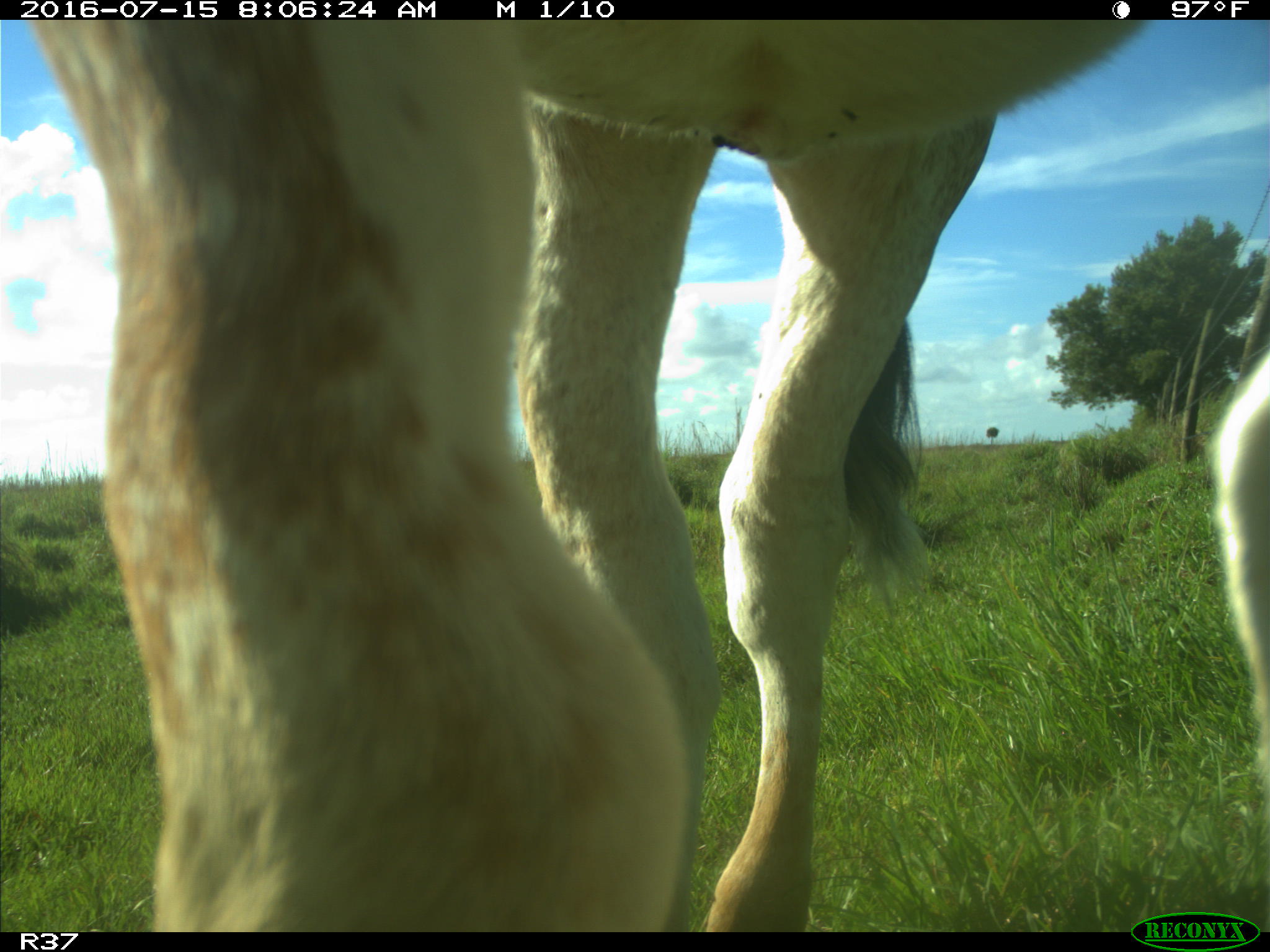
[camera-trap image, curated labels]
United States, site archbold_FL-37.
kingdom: Animalia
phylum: Chordata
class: Mammalia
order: Artiodactyla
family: Bovidae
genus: Bos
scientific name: Bos taurus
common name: domestic cow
Bos taurus (domestic cow).